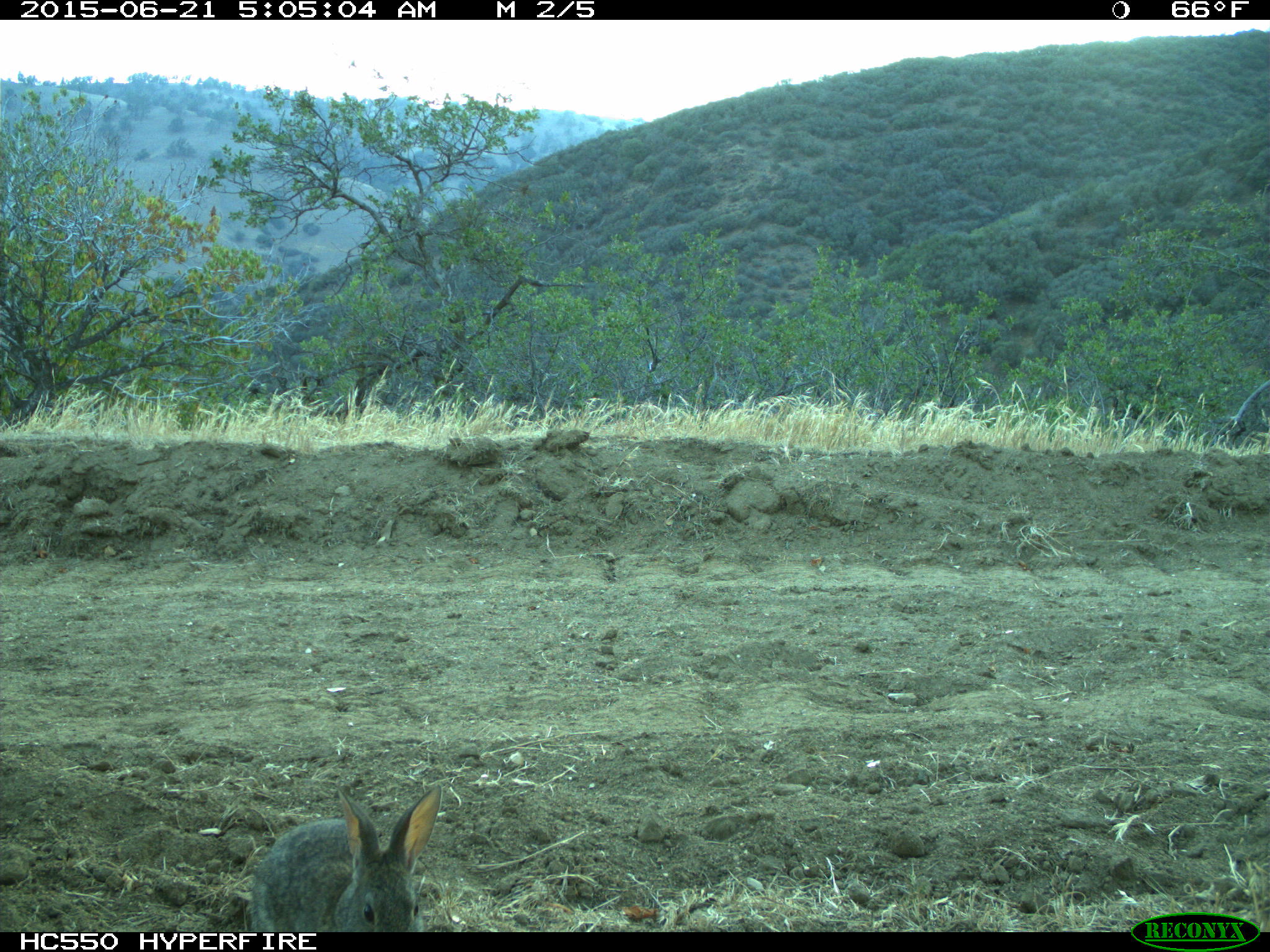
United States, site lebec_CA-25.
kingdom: Animalia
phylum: Chordata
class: Mammalia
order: Lagomorpha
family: Leporidae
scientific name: Leporidae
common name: rabbits and hares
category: unidentified rabbit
Unidentified rabbit (rabbits and hares) (Leporidae).